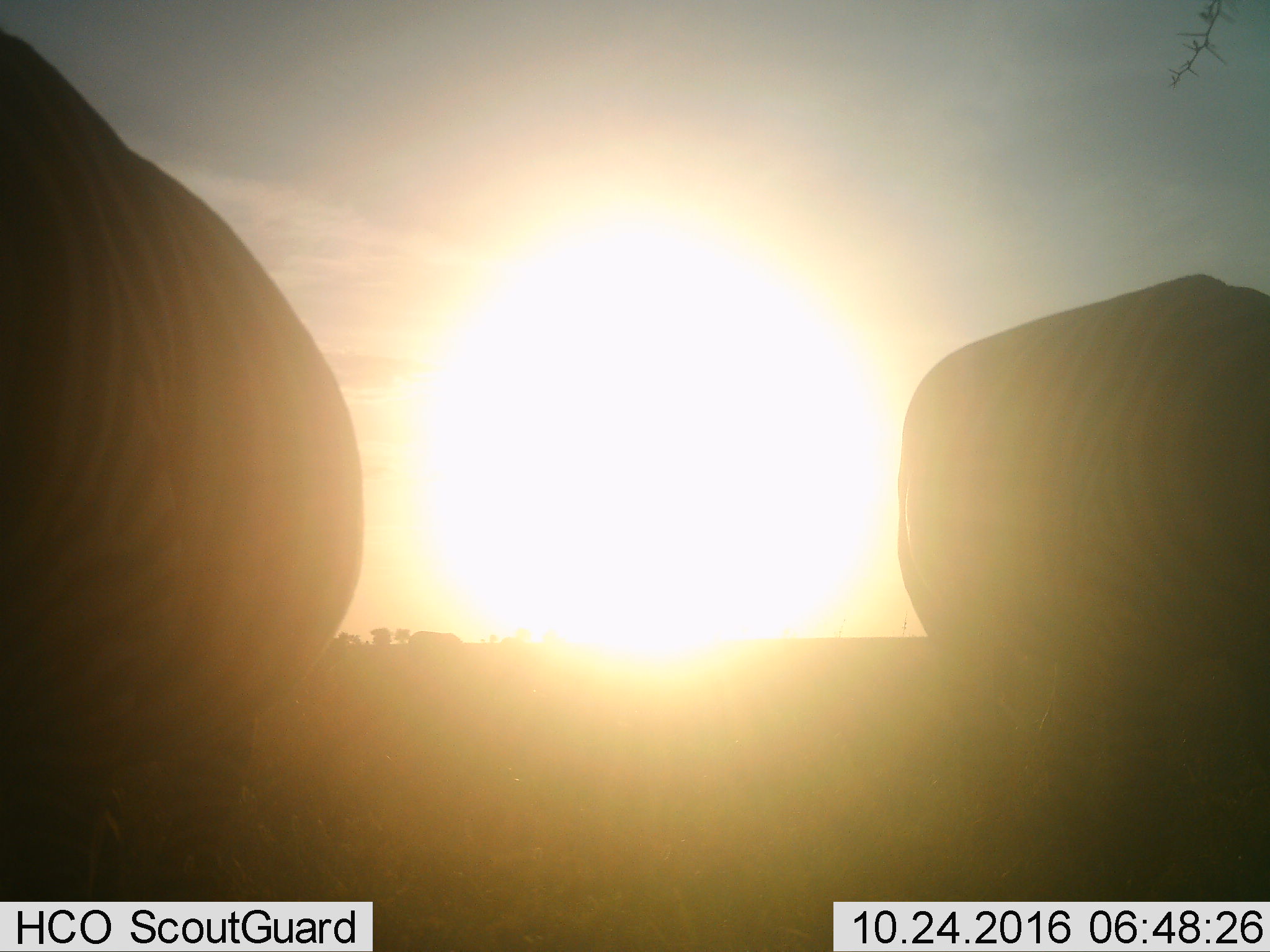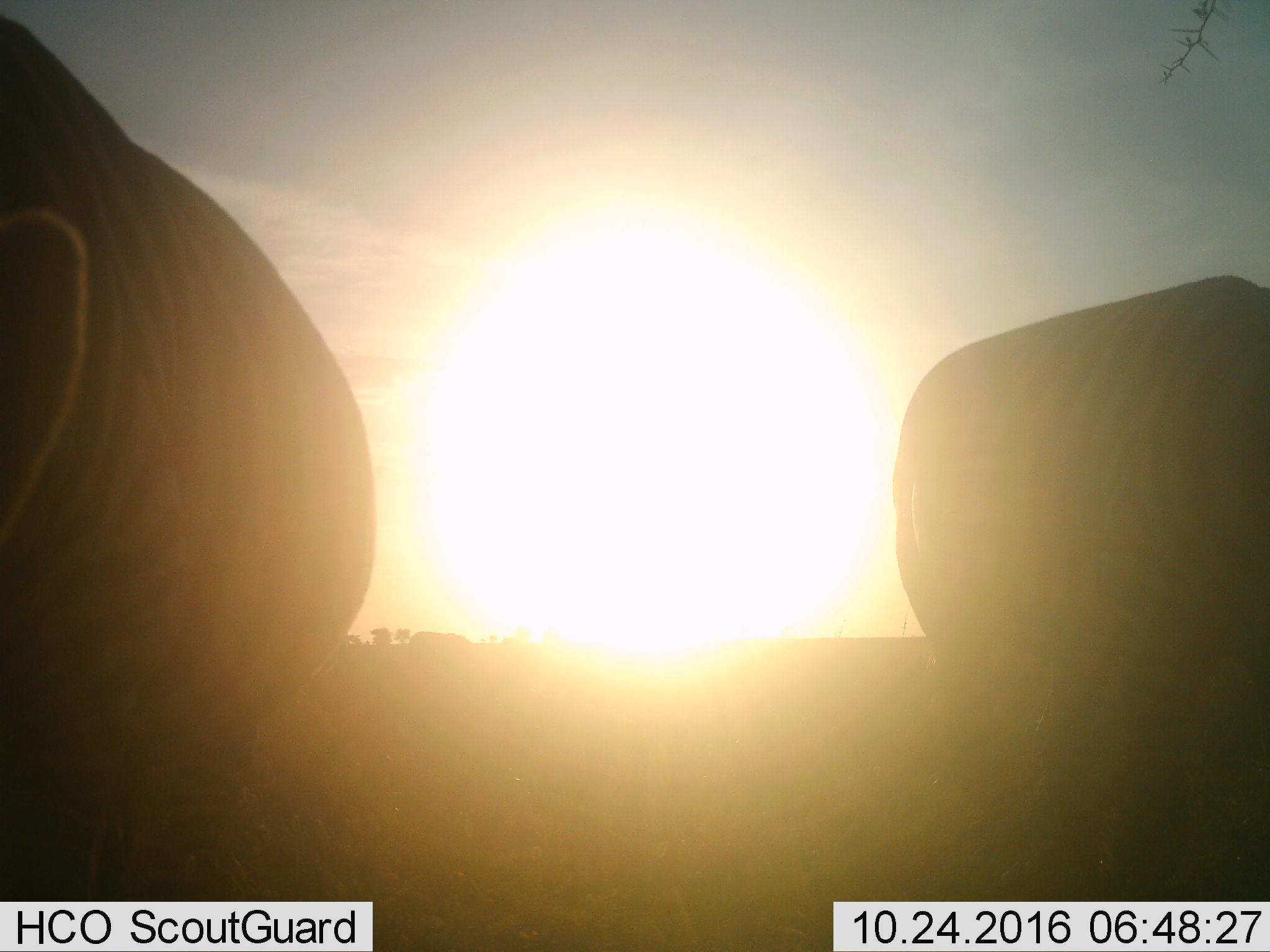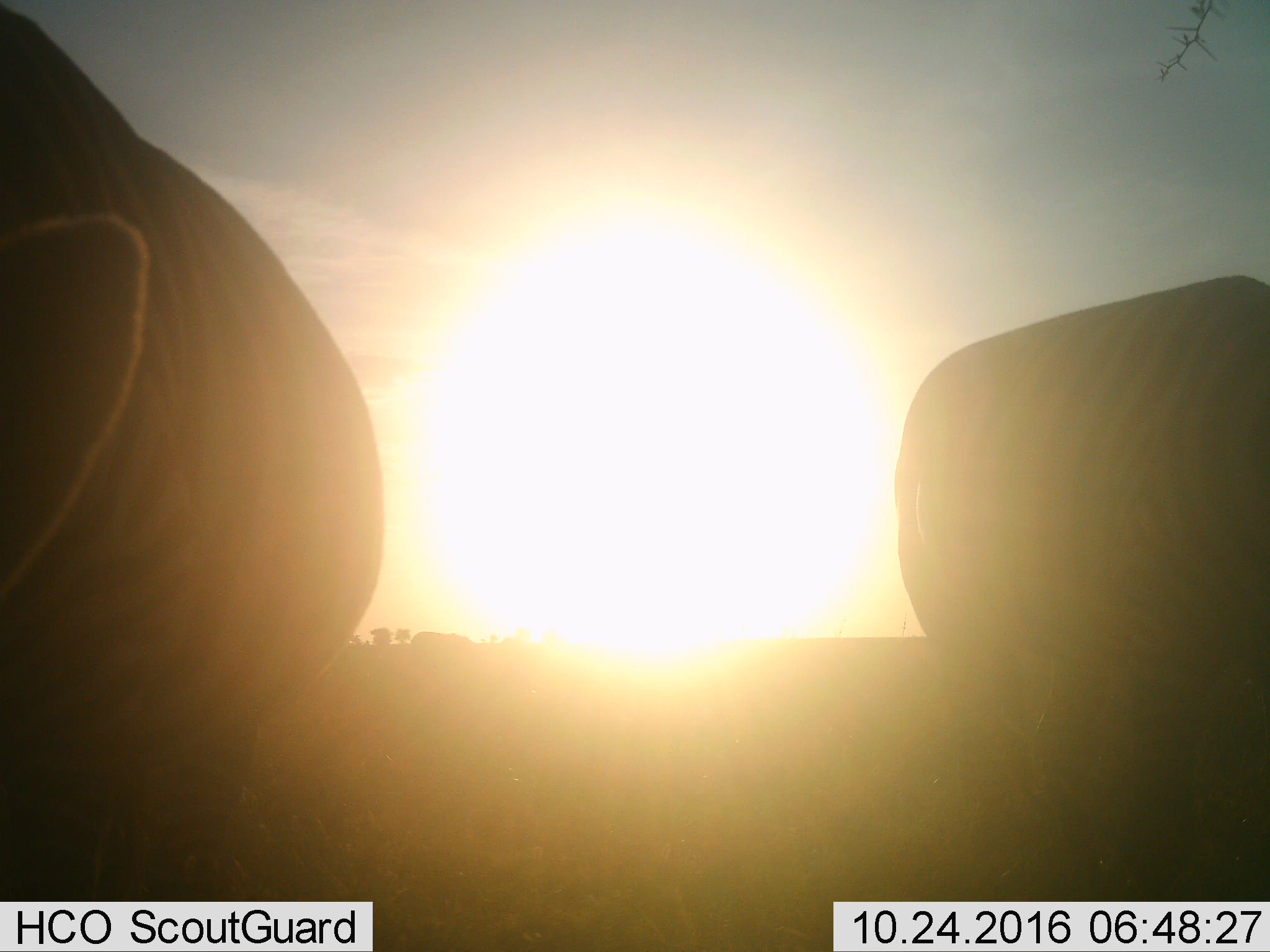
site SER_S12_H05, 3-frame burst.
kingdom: Animalia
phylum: Chordata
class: Mammalia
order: Perissodactyla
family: Equidae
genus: Equus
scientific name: Equus quagga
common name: plains zebra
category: zebraplains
Zebraplains (plains zebra) (Equus quagga), count 2. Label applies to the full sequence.